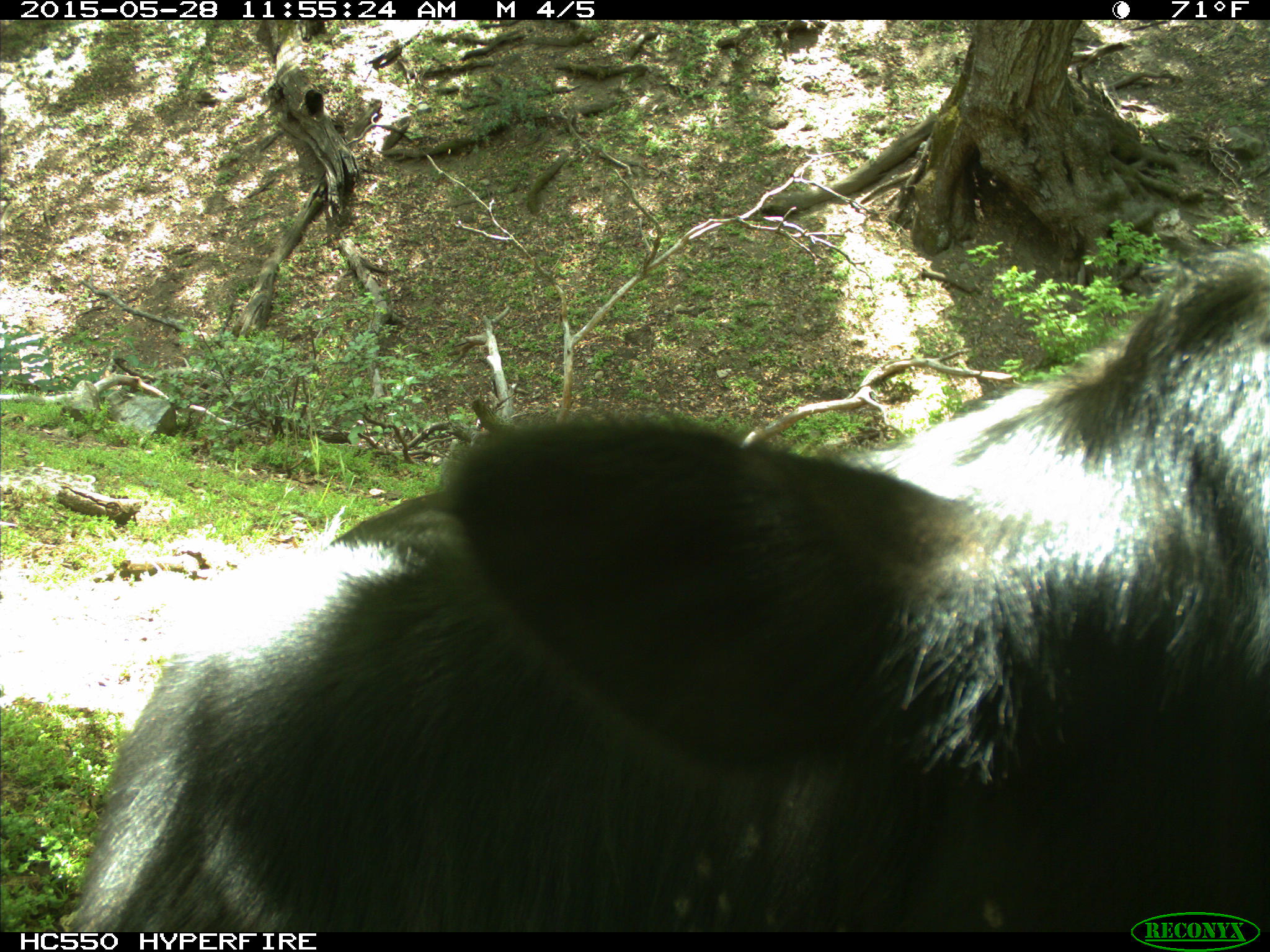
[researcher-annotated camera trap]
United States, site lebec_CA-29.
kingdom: Animalia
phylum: Chordata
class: Mammalia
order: Artiodactyla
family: Bovidae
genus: Bos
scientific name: Bos taurus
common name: domestic cow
Bos taurus (domestic cow).